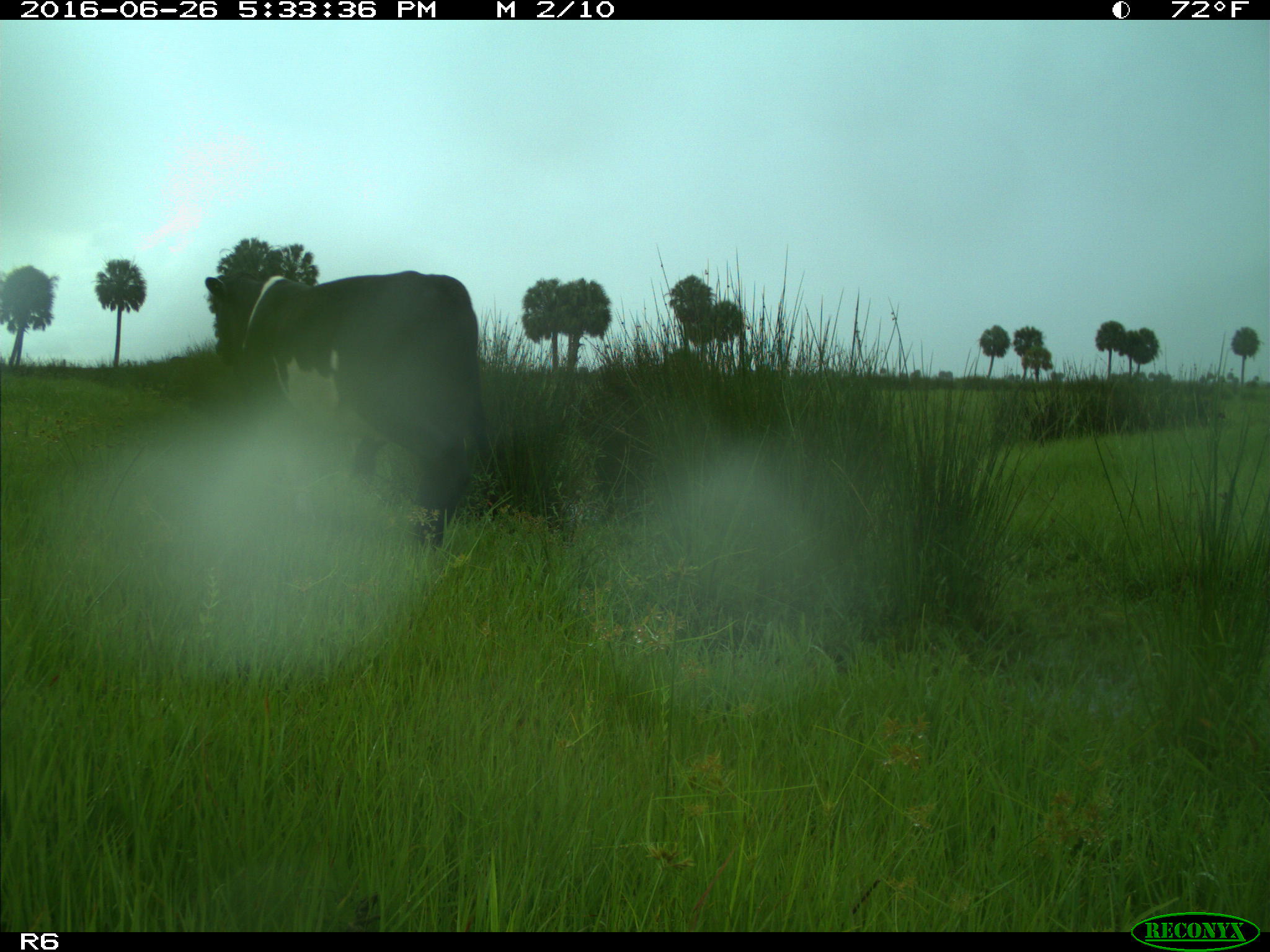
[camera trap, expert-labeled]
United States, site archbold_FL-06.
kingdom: Animalia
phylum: Chordata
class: Mammalia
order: Artiodactyla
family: Bovidae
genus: Bos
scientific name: Bos taurus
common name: domestic cow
Bos taurus (domestic cow).